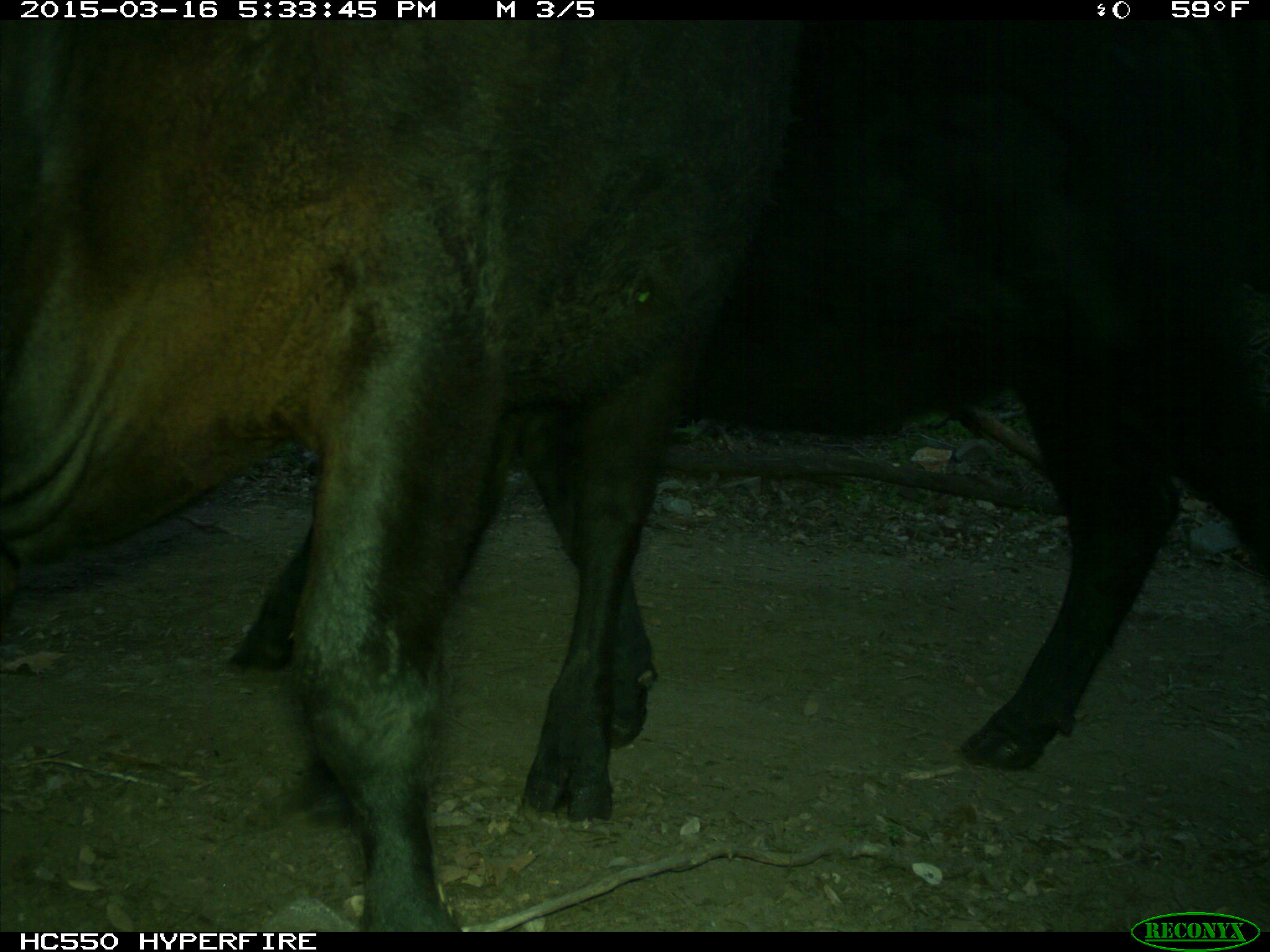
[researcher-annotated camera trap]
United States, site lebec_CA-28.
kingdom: Animalia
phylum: Chordata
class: Mammalia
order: Artiodactyla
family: Bovidae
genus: Bos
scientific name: Bos taurus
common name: domestic cow